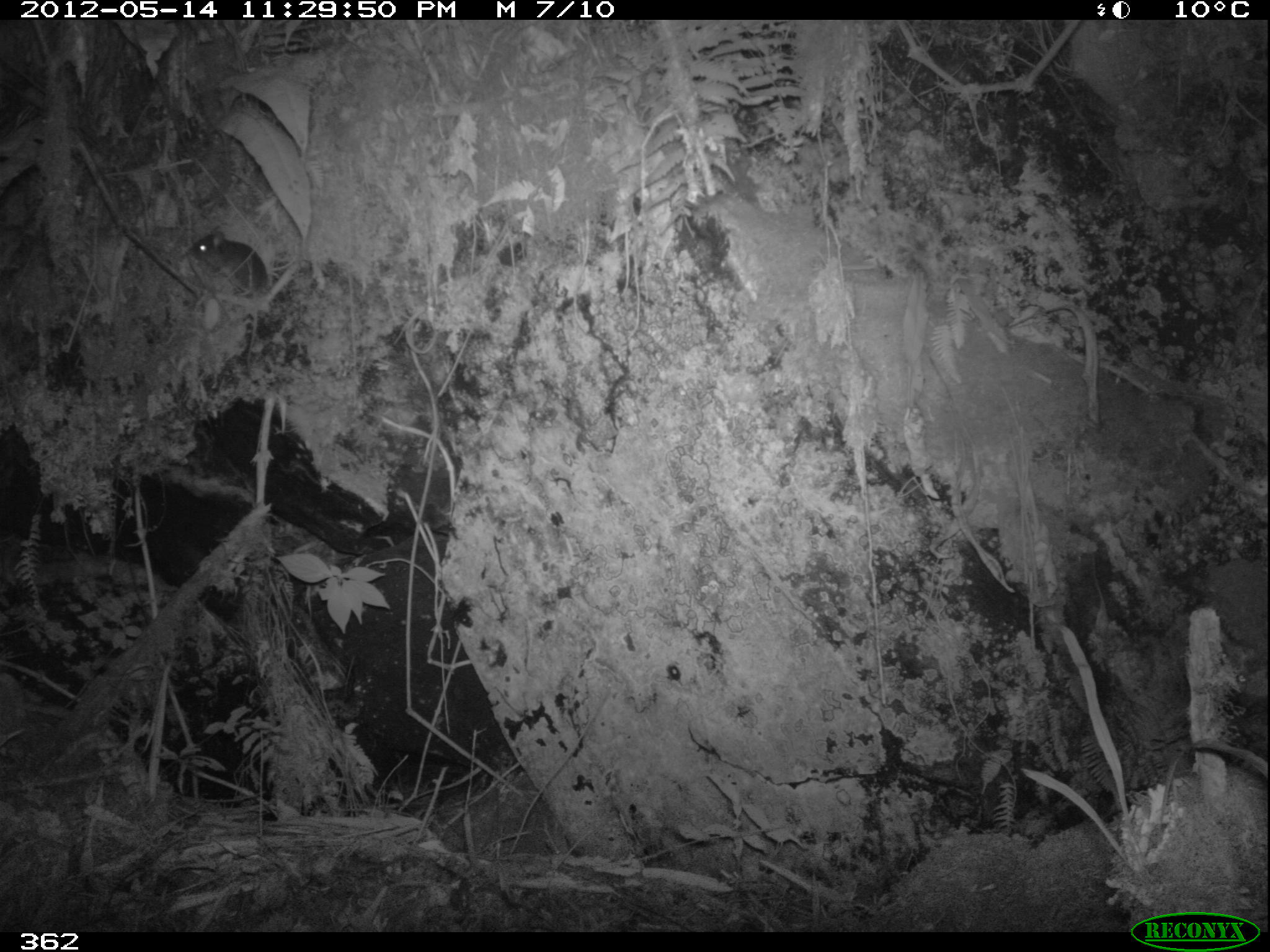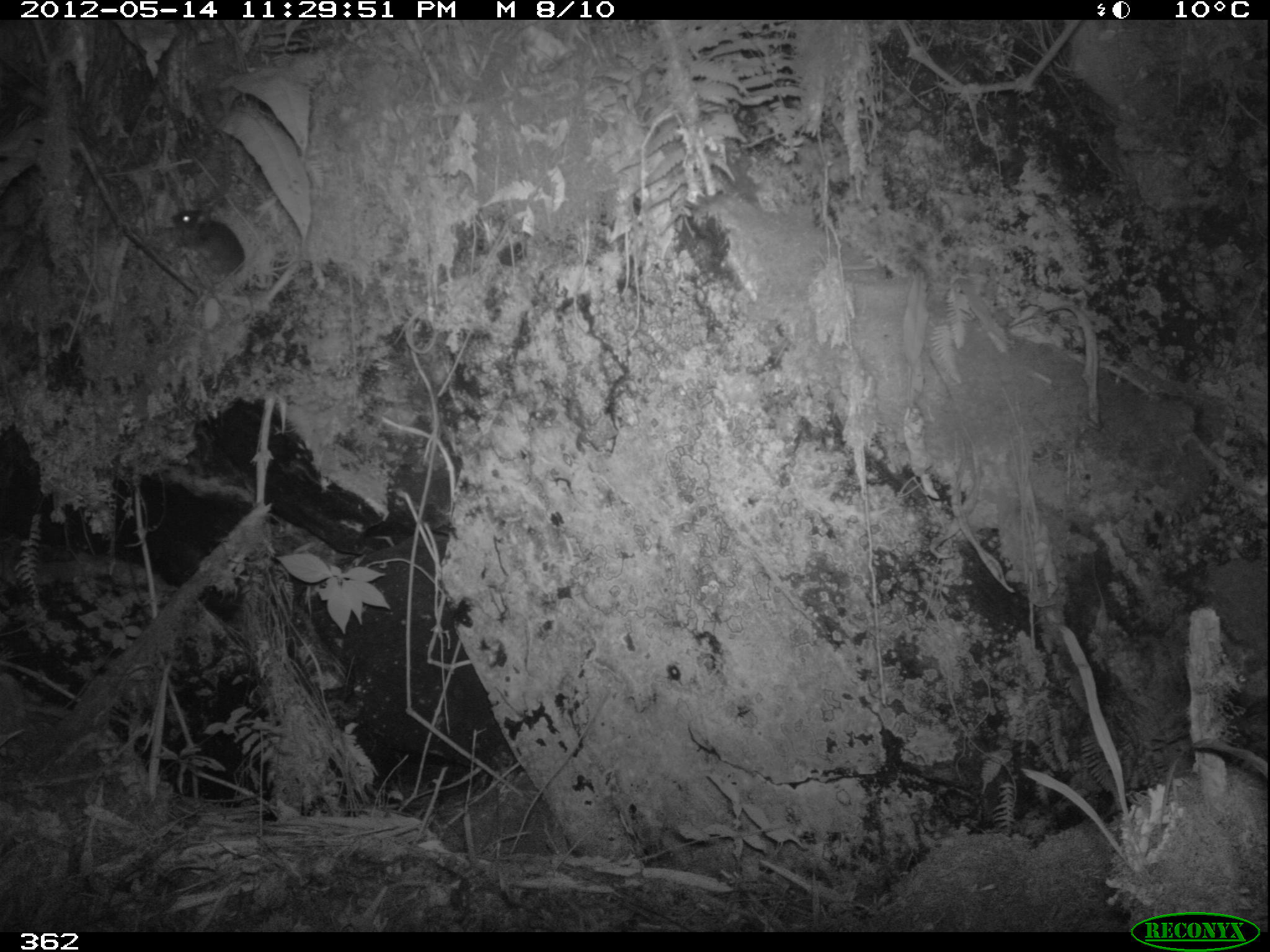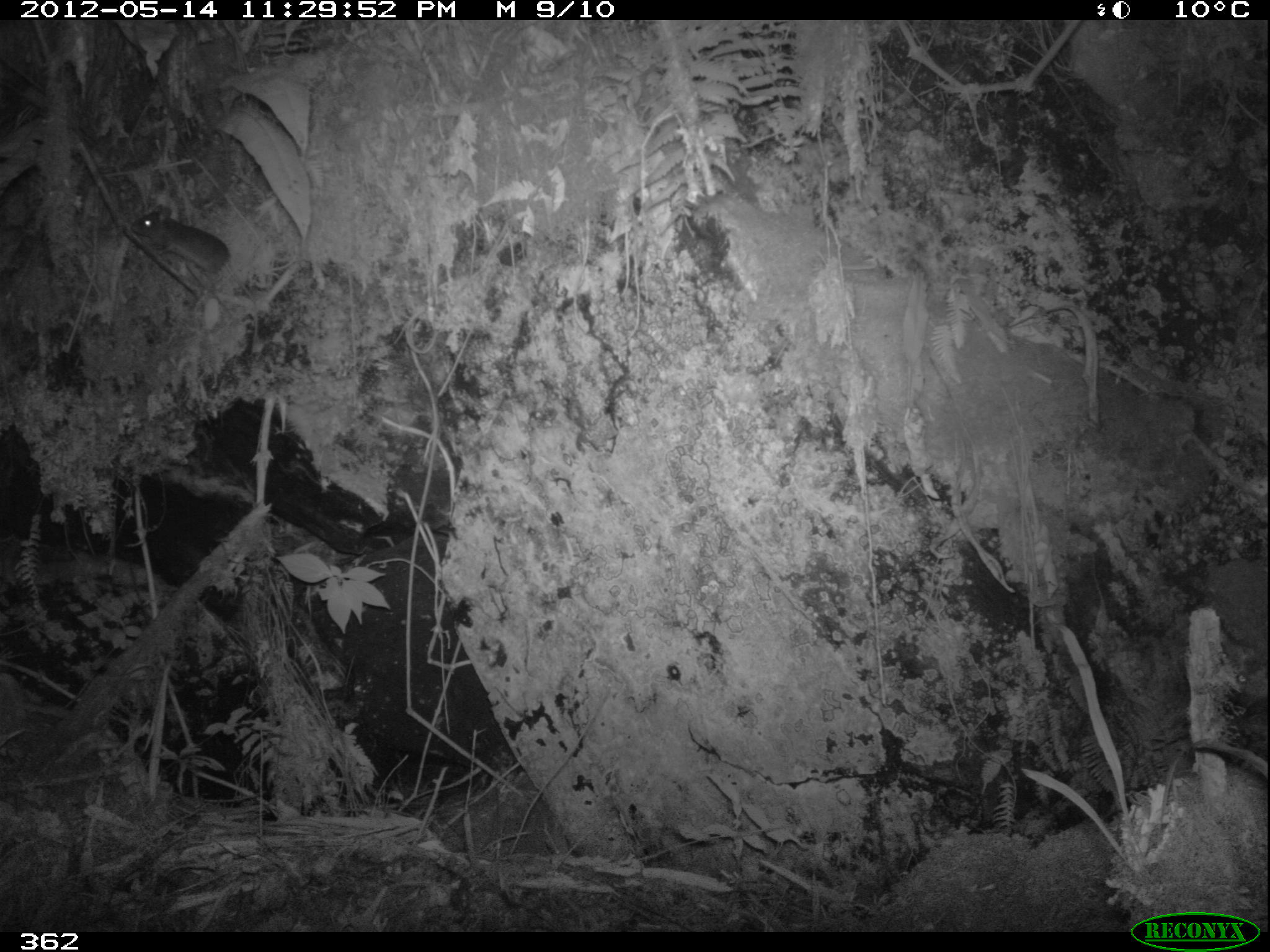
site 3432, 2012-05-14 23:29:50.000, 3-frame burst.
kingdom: Animalia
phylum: Chordata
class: Mammalia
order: Rodentia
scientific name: Rodentia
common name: rodents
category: unknown rodent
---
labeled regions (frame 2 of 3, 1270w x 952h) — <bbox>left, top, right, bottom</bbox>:
unknown rodent: <bbox>170, 208, 256, 324</bbox>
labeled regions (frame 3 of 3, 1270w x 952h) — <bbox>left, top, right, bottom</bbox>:
unknown rodent: <bbox>131, 212, 259, 354</bbox>